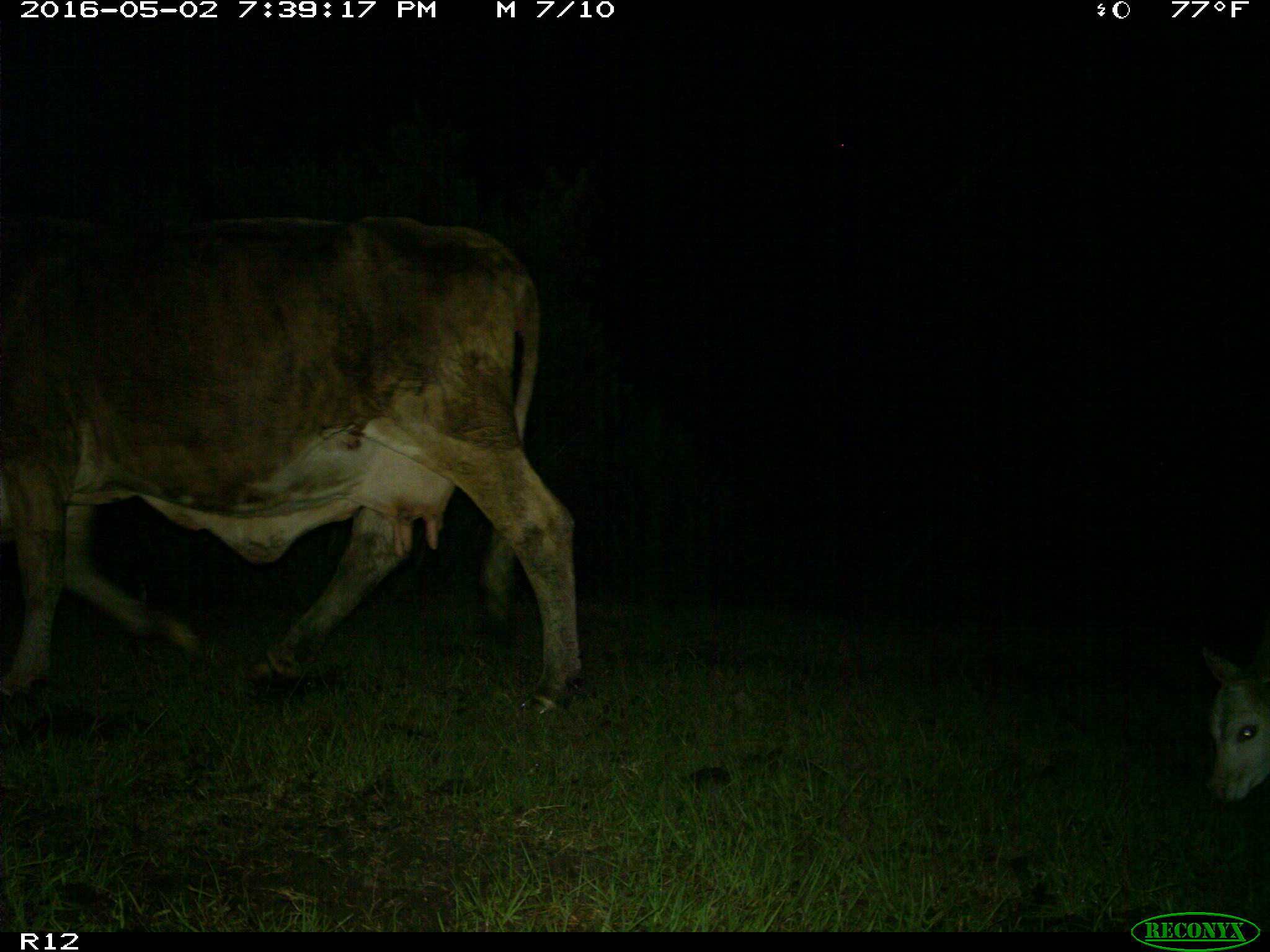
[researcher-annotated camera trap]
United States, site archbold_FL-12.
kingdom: Animalia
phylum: Chordata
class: Mammalia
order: Artiodactyla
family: Bovidae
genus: Bos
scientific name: Bos taurus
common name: domestic cow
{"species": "Bos taurus (domestic cow)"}